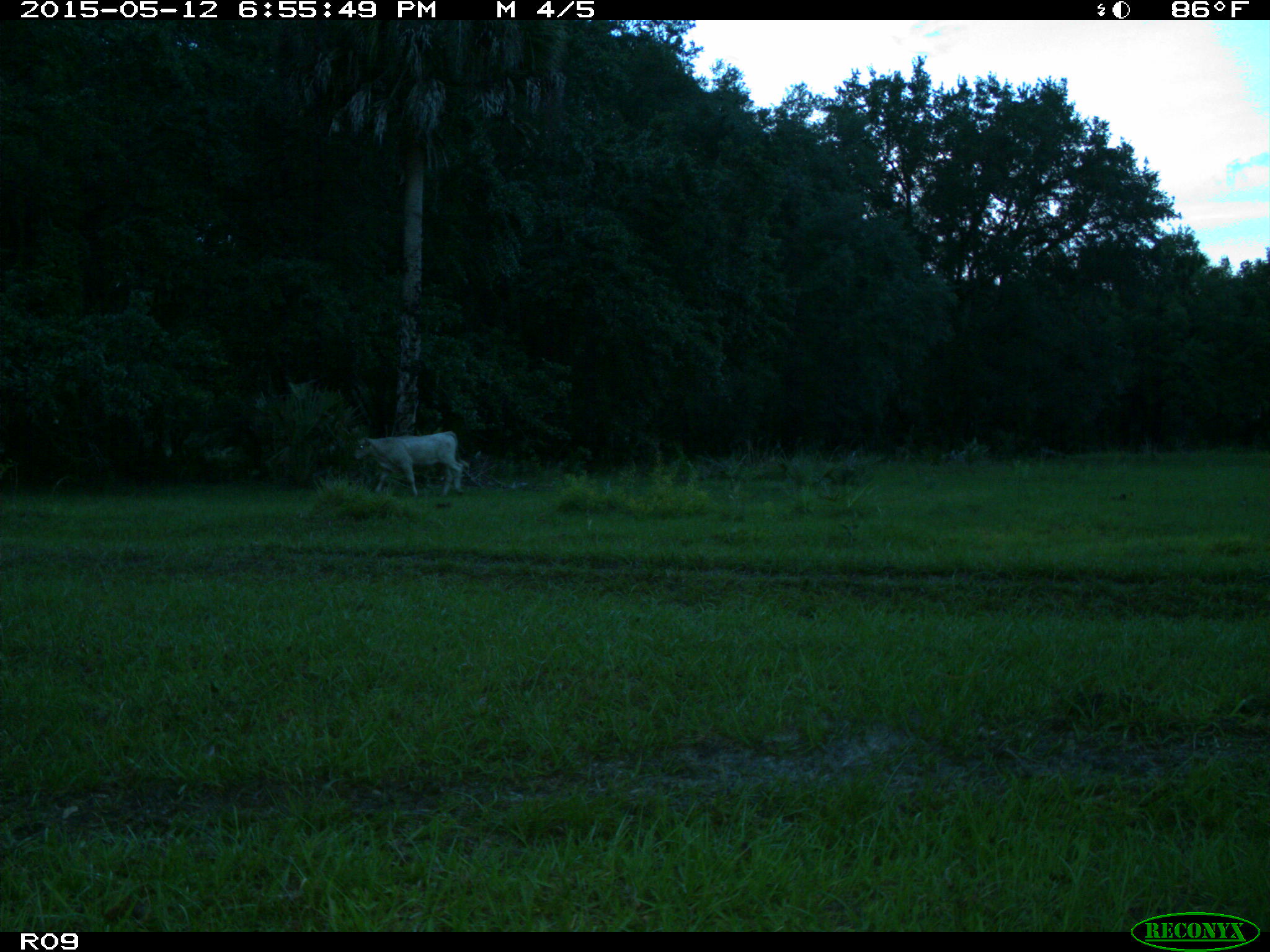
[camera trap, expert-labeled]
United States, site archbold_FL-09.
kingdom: Animalia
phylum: Chordata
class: Mammalia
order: Artiodactyla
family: Bovidae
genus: Bos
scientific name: Bos taurus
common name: domestic cow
Bos taurus (domestic cow).